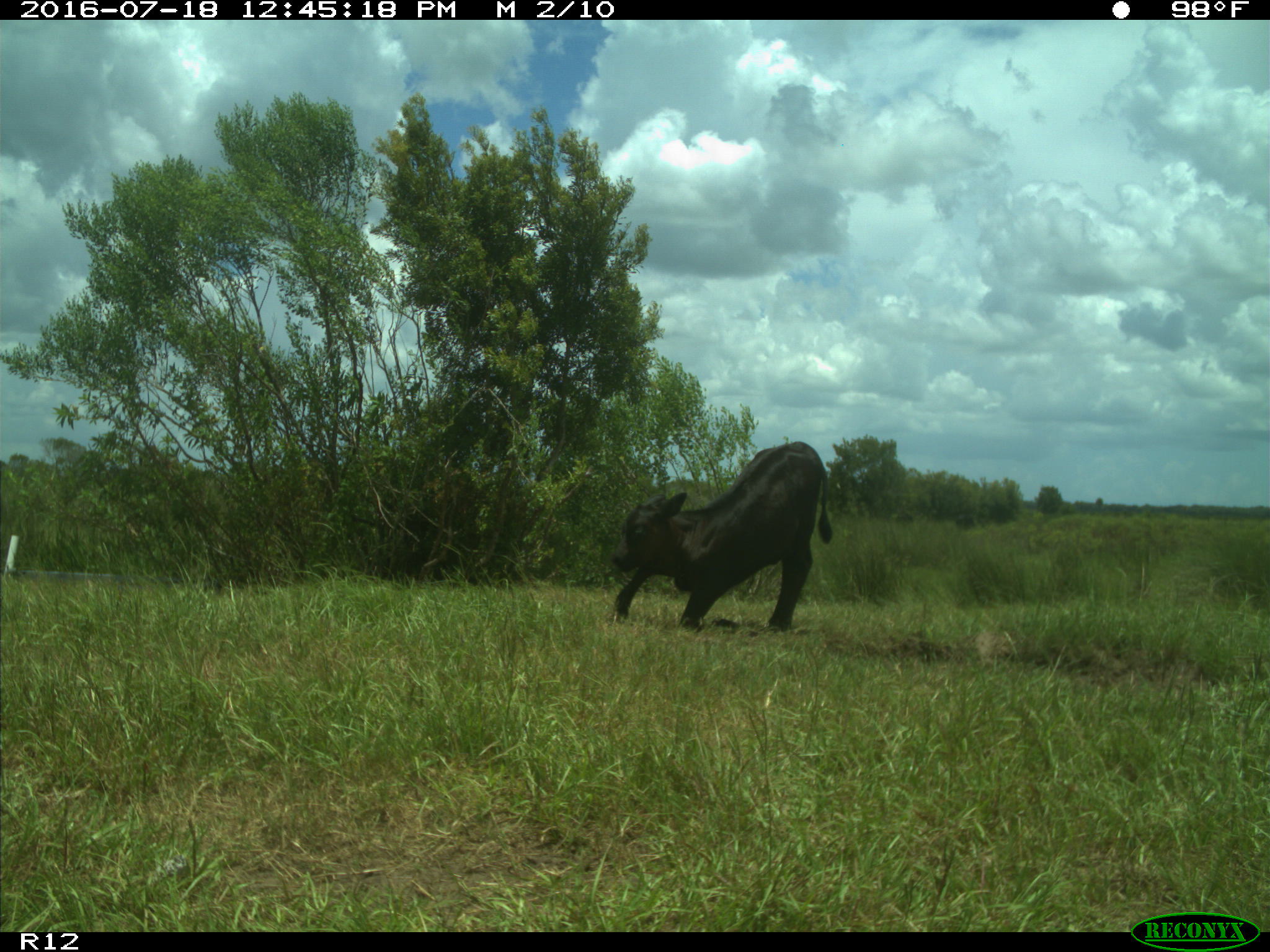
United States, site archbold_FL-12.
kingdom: Animalia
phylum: Chordata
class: Mammalia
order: Artiodactyla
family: Bovidae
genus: Bos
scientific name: Bos taurus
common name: domestic cow